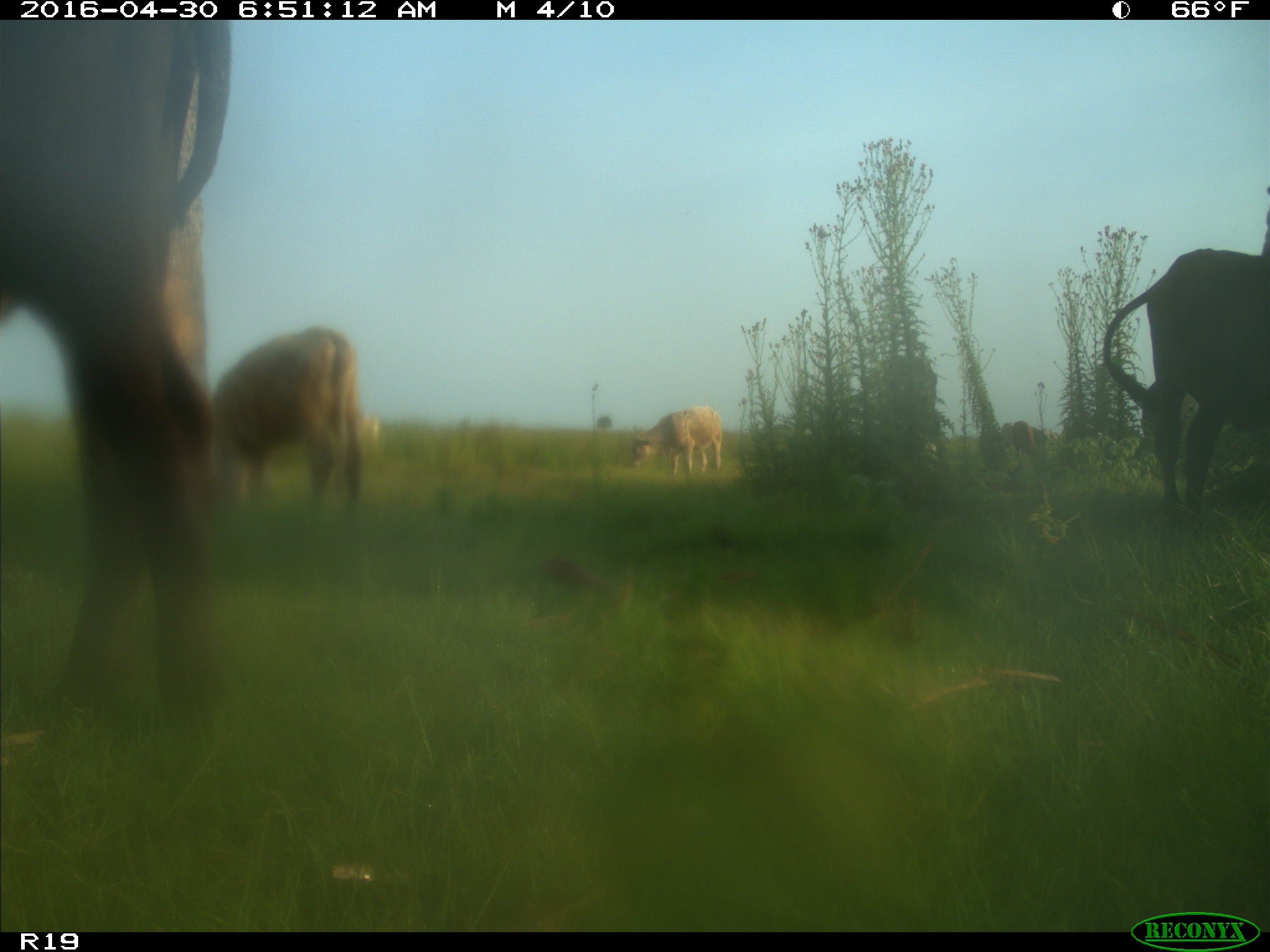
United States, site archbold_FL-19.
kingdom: Animalia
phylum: Chordata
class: Mammalia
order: Artiodactyla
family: Bovidae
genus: Bos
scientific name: Bos taurus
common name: domestic cow